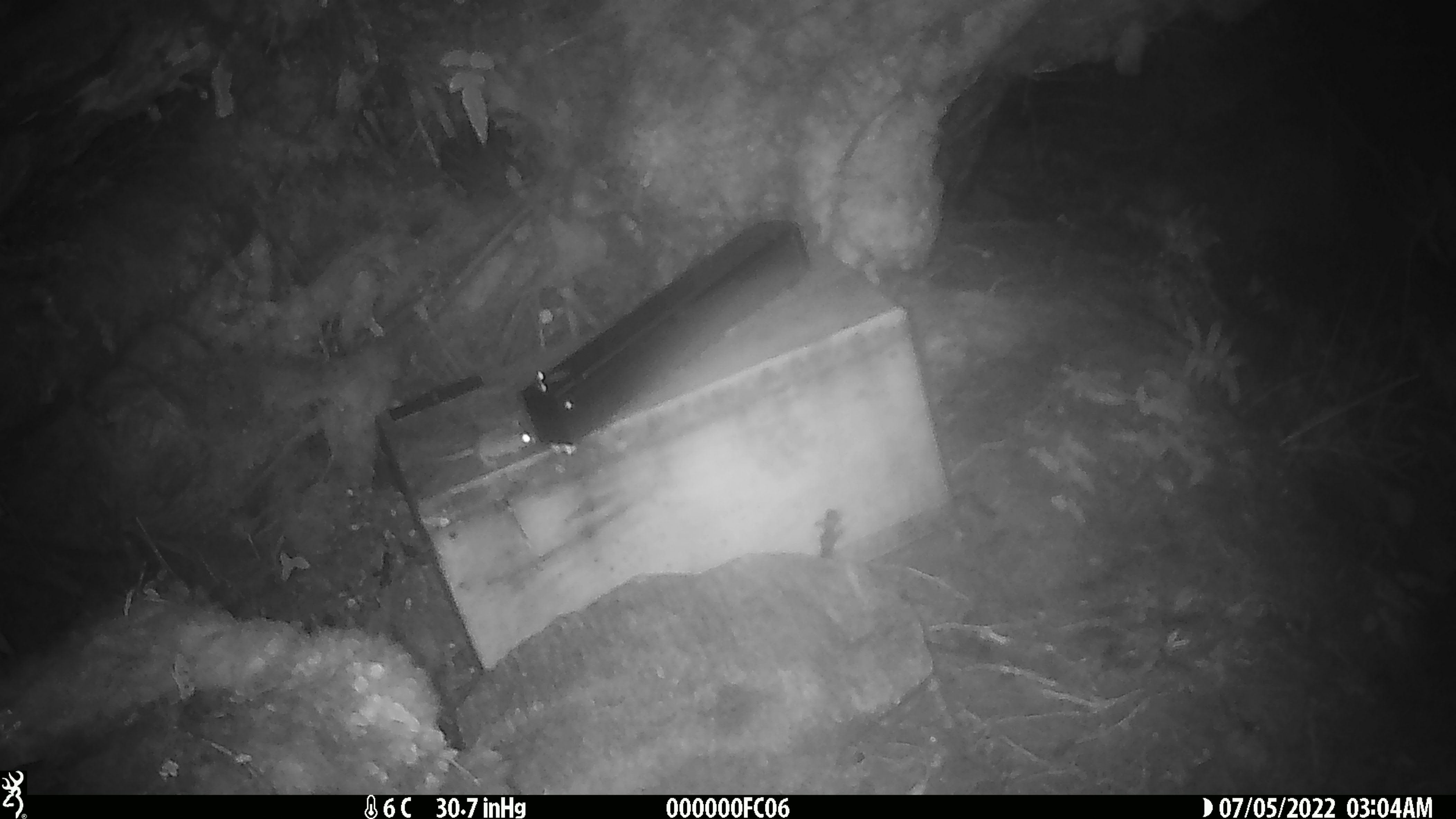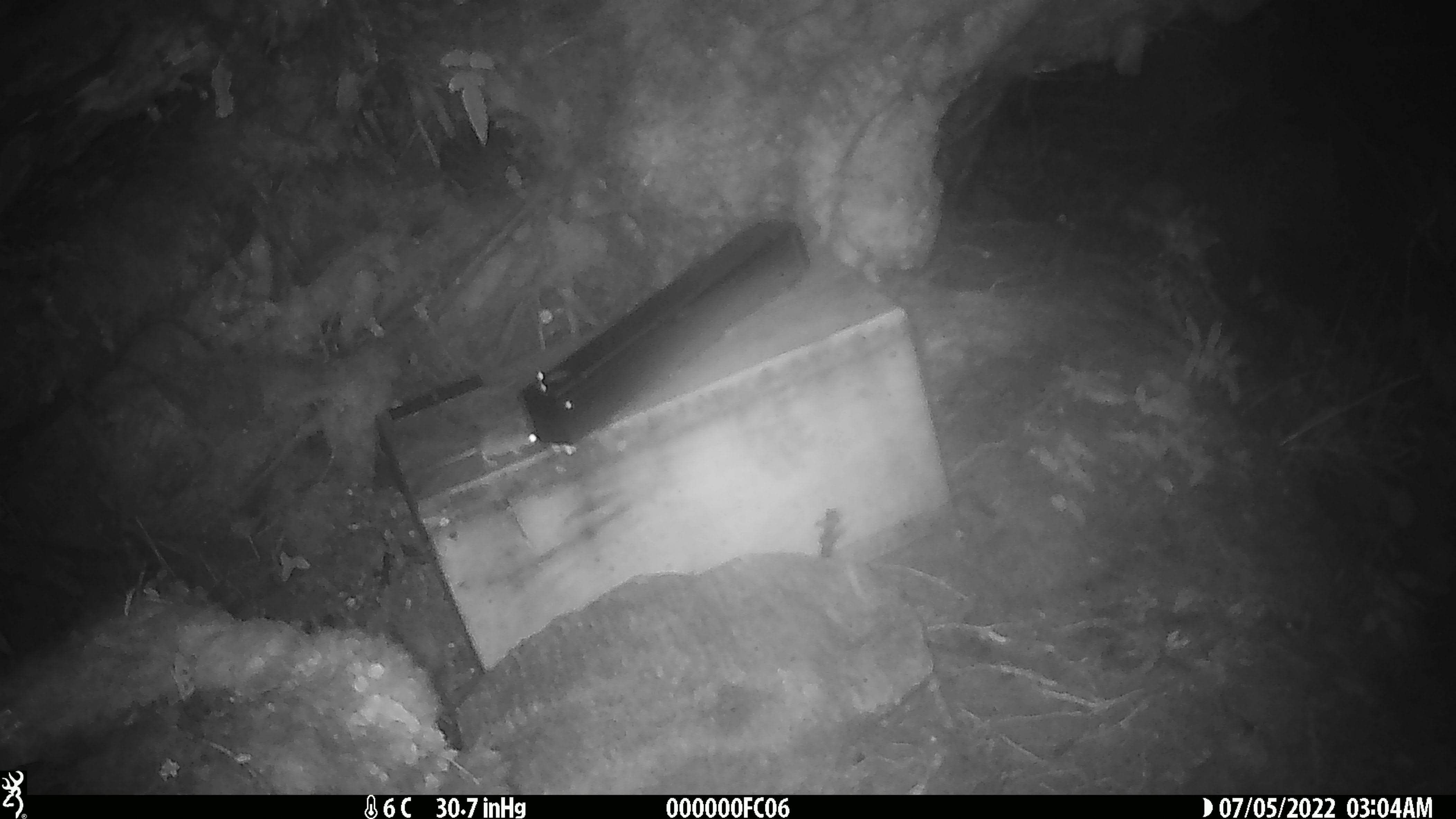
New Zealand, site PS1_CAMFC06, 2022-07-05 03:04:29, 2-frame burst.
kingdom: Animalia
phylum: Chordata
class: Mammalia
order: Rodentia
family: Muridae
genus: Mus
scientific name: Mus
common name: mouse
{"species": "mouse (Mus)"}